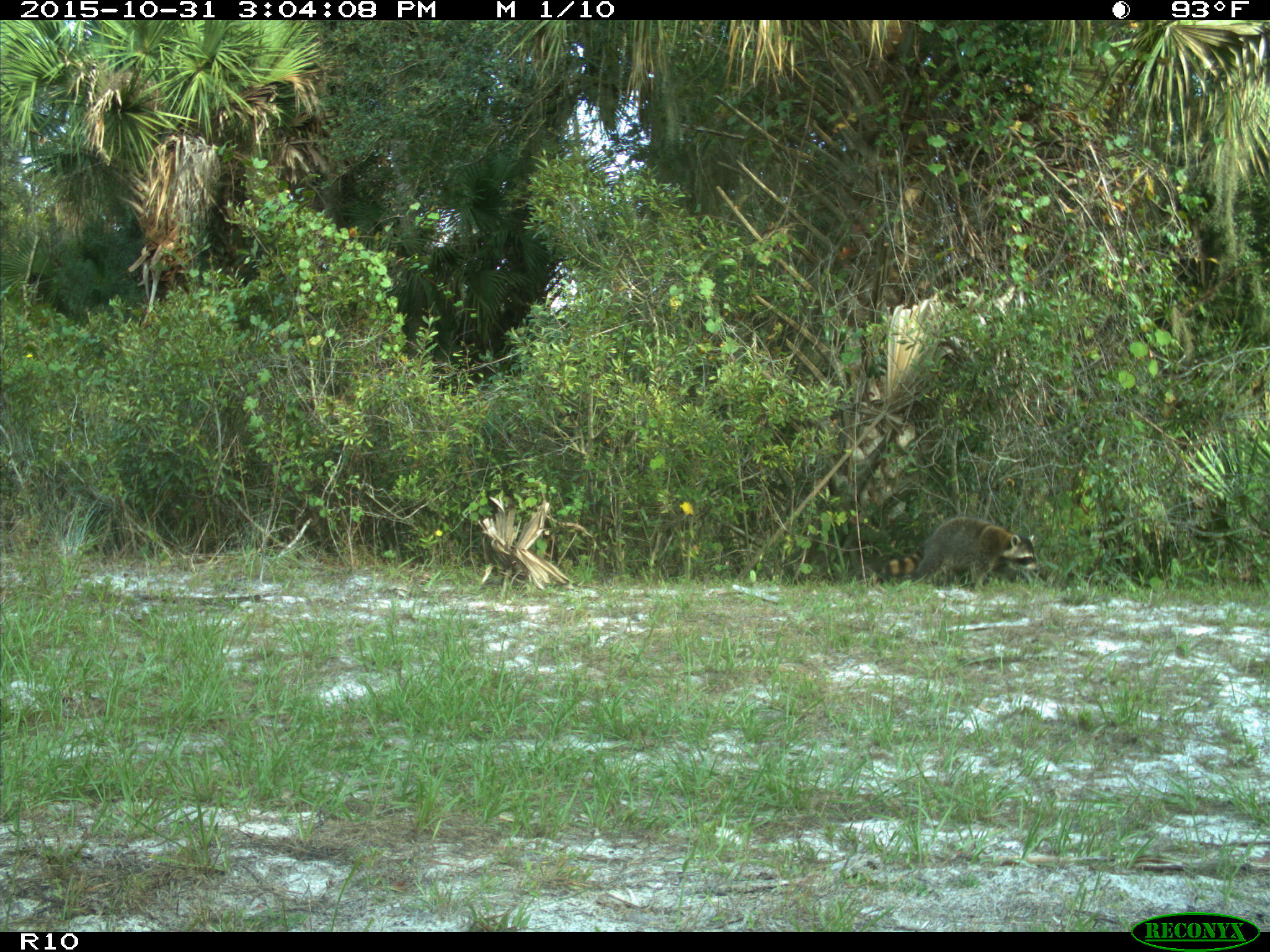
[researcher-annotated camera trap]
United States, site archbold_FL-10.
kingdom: Animalia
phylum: Chordata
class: Mammalia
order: Carnivora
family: Procyonidae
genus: Procyon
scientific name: Procyon lotor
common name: common raccoon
Procyon lotor (common raccoon).